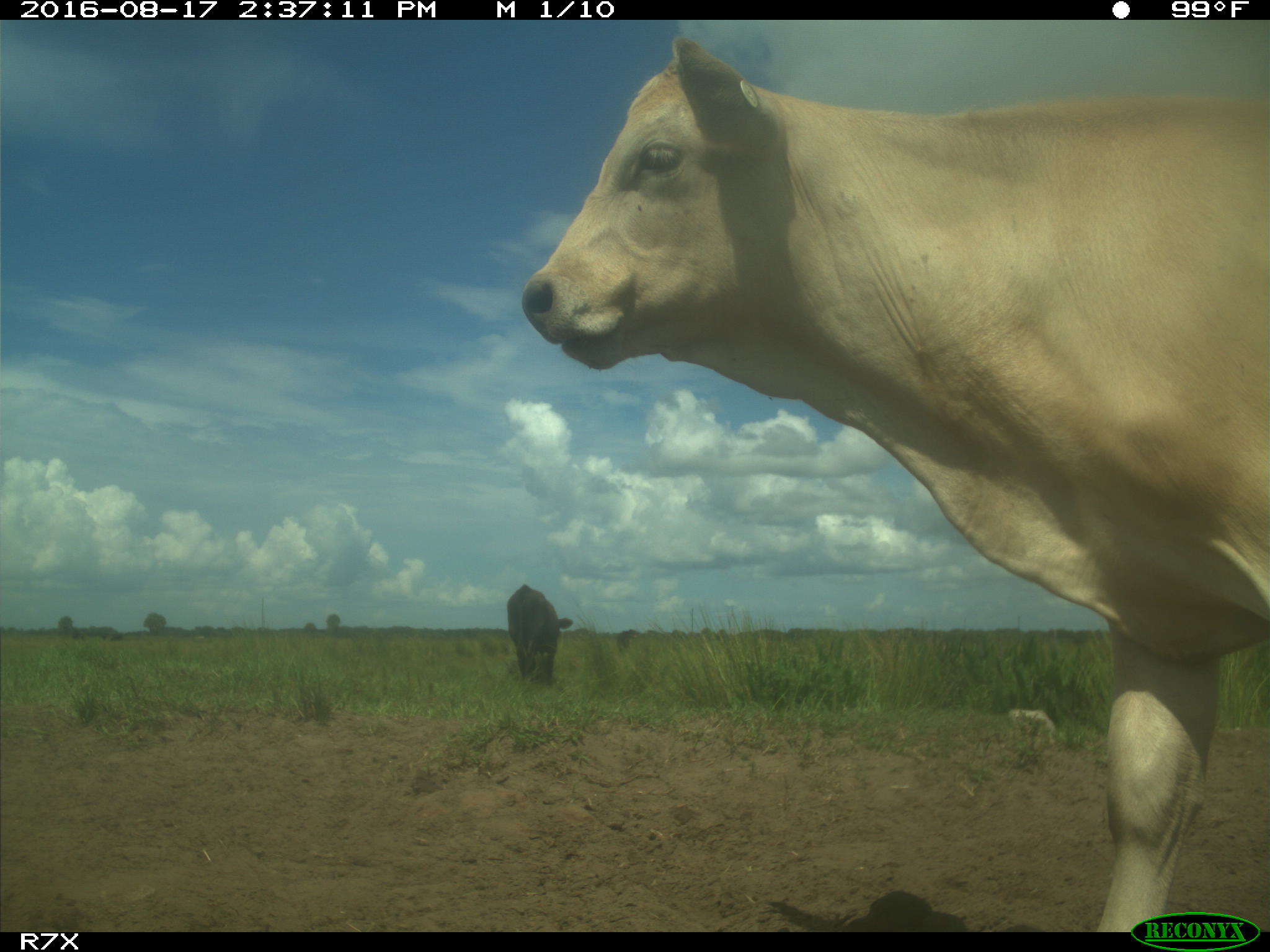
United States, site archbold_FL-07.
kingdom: Animalia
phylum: Chordata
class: Mammalia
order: Artiodactyla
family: Bovidae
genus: Bos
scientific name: Bos taurus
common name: domestic cow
Bos taurus (domestic cow).